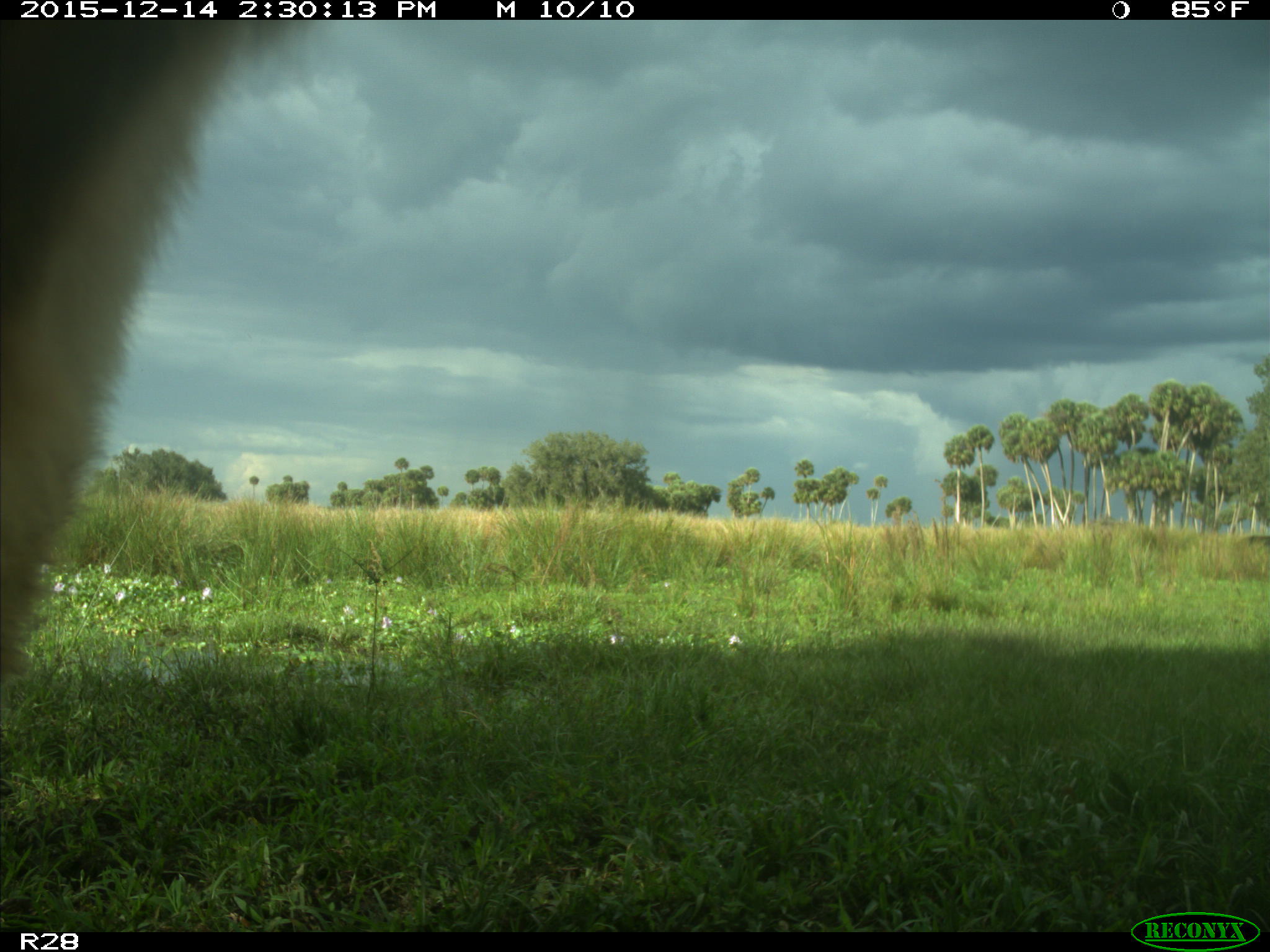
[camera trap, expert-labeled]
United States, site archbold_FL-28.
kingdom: Animalia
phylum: Chordata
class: Mammalia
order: Artiodactyla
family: Bovidae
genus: Bos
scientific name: Bos taurus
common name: domestic cow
Bos taurus (domestic cow).